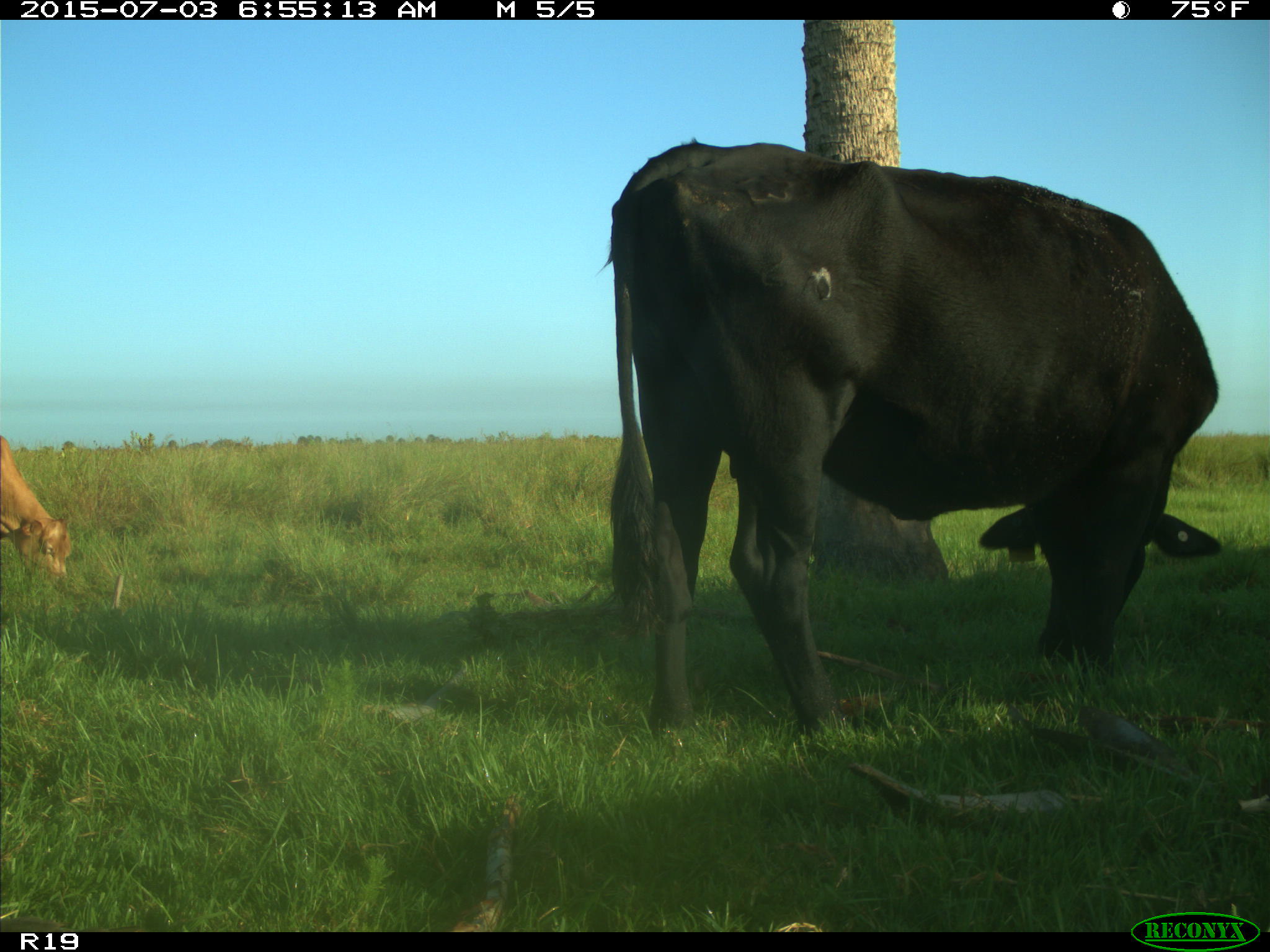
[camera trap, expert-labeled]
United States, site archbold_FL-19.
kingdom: Animalia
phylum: Chordata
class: Mammalia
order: Artiodactyla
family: Bovidae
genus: Bos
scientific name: Bos taurus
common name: domestic cow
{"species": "Bos taurus (domestic cow)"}